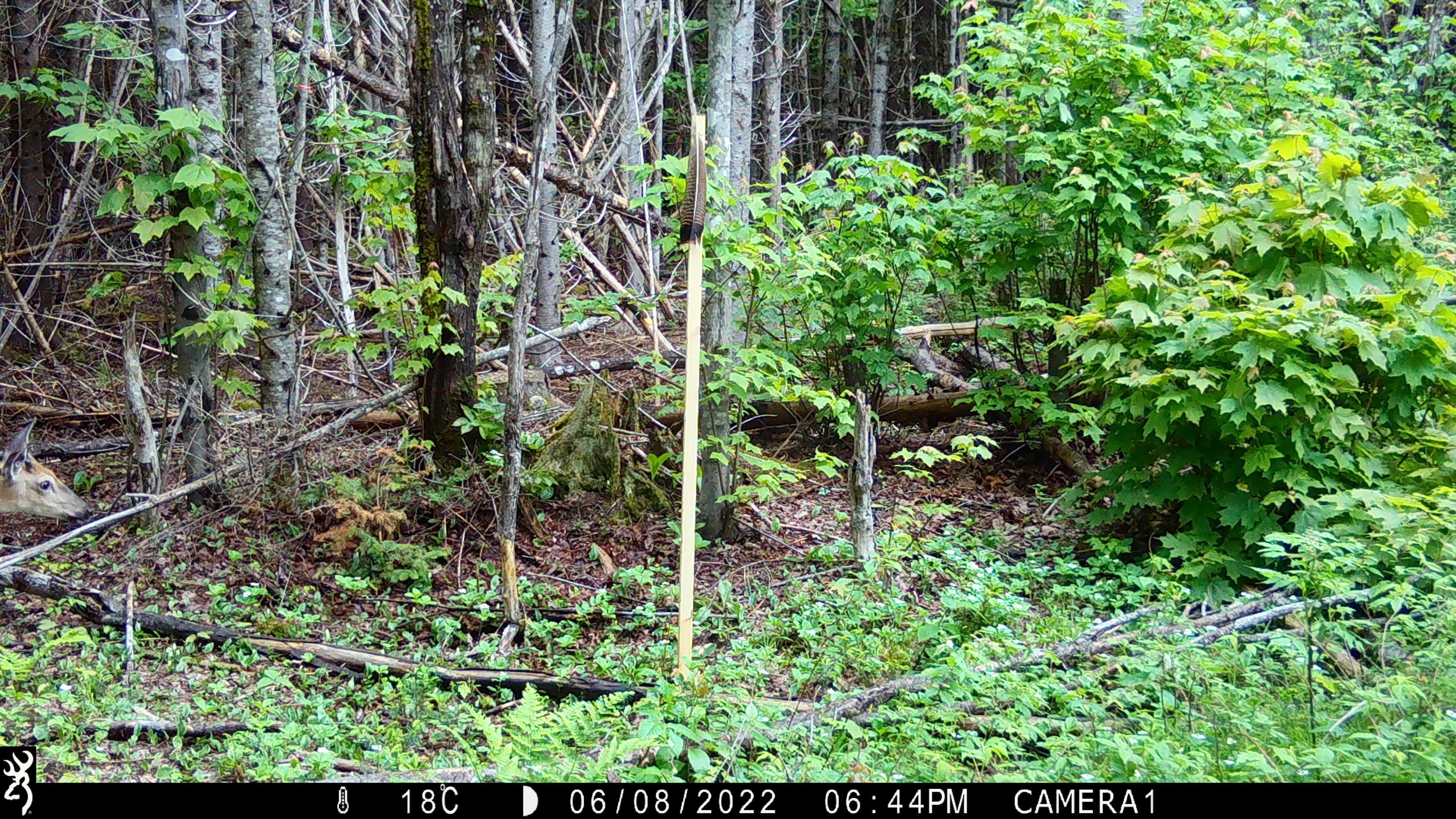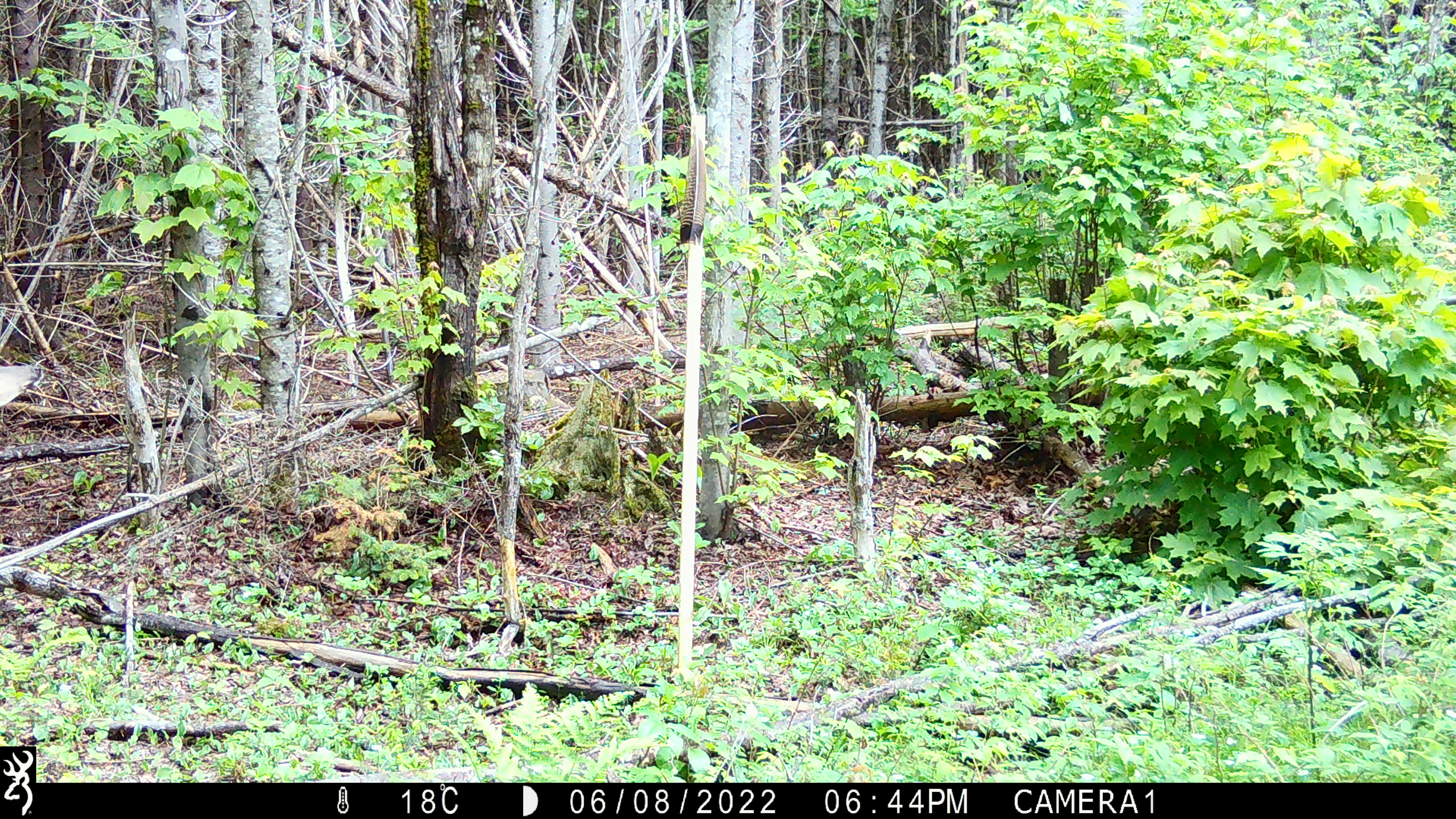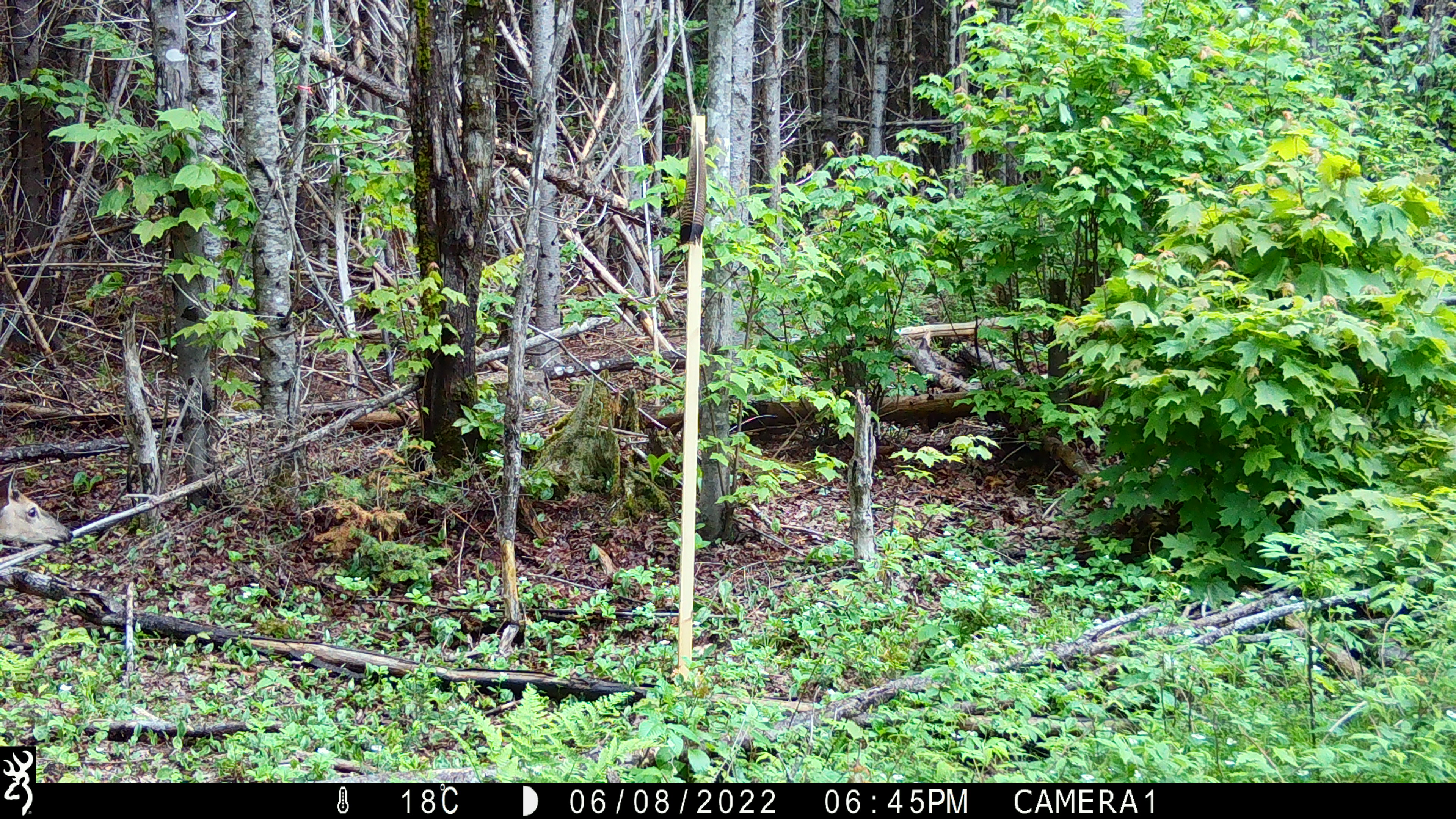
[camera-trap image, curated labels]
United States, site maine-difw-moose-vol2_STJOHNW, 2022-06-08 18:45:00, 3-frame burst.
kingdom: Animalia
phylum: Chordata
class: Mammalia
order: Artiodactyla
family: Cervidae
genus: Odocoileus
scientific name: Odocoileus virginianus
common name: white-tailed deer